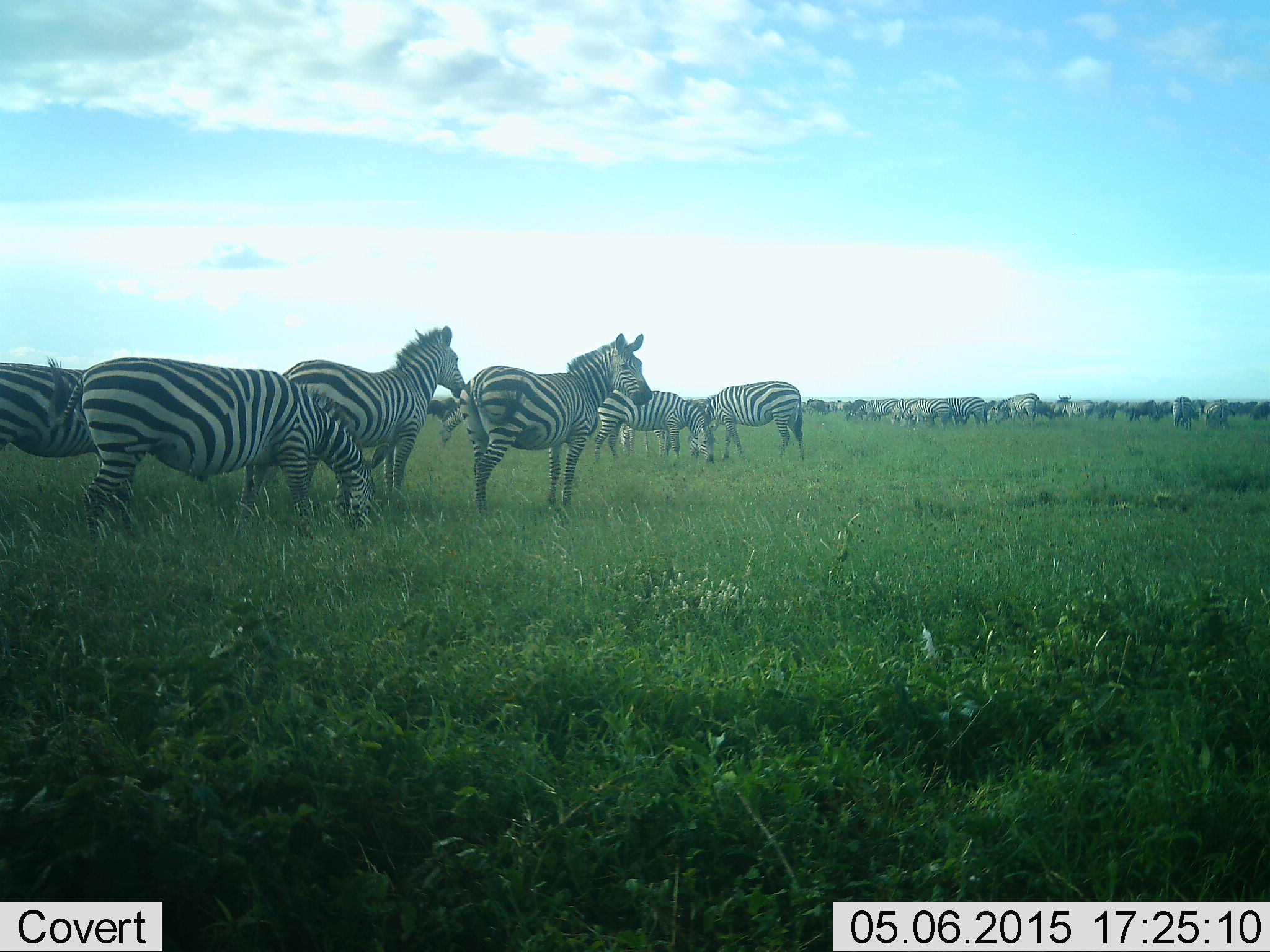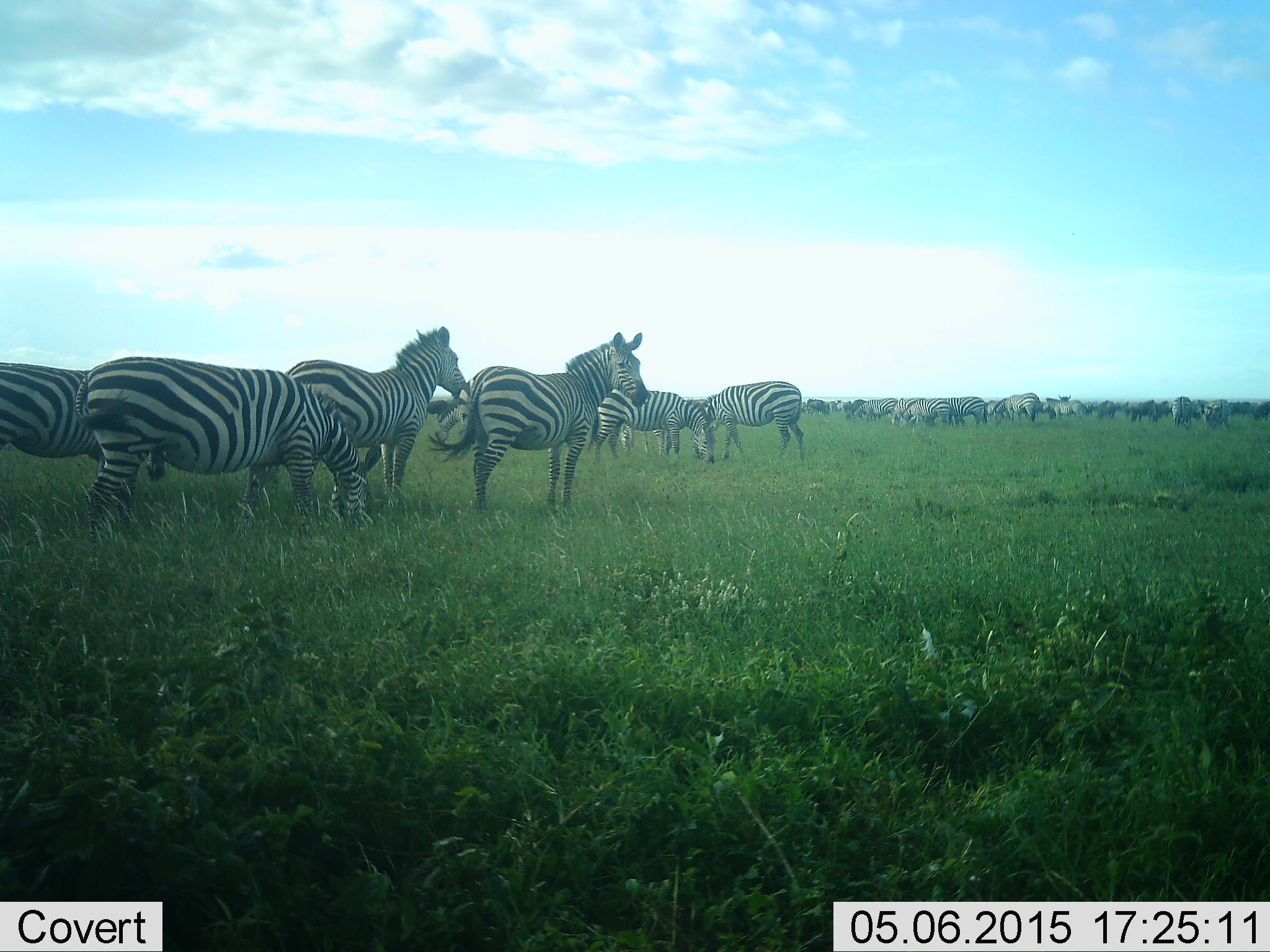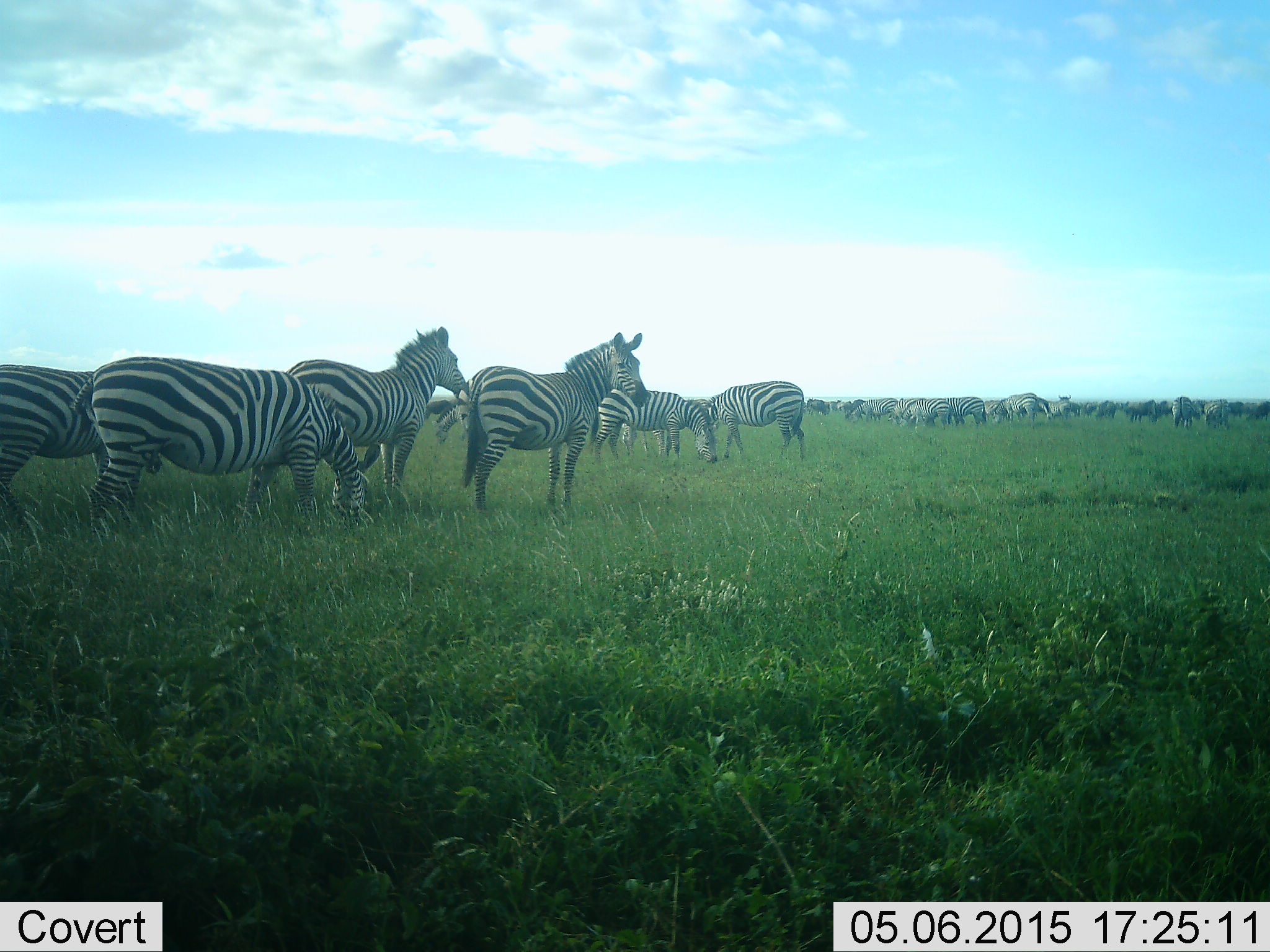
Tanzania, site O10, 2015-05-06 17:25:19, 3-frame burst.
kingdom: Animalia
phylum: Chordata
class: Mammalia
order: Perissodactyla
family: Equidae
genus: Equus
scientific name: Equus quagga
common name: plains zebra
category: zebra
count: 11-50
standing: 92%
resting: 0%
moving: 31%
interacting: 0%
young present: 0%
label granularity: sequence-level